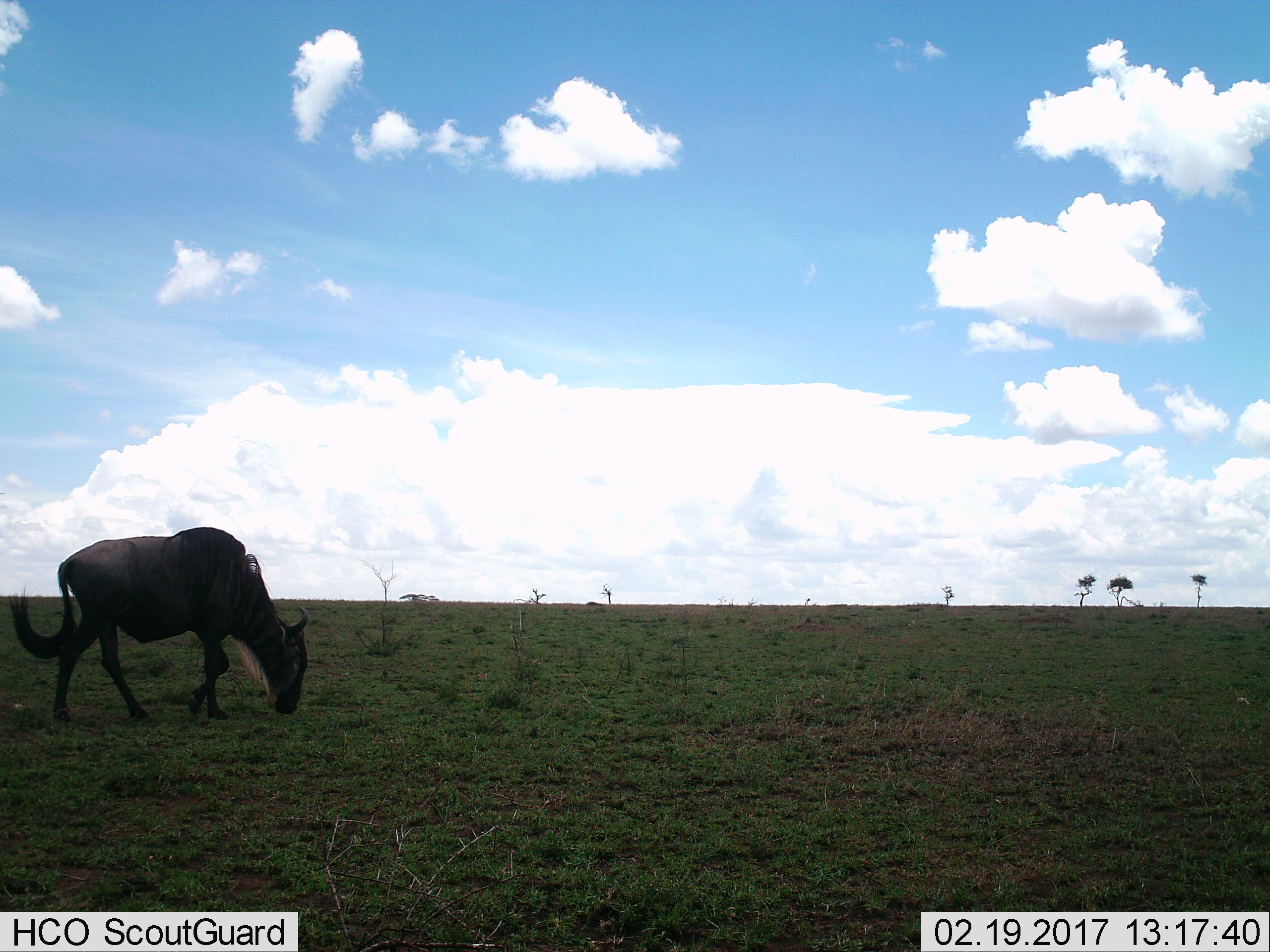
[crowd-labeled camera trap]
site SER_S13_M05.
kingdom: Animalia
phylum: Chordata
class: Mammalia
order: Artiodactyla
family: Bovidae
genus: Connochaetes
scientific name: Connochaetes taurinus taurinus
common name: blue wildebeest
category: wildebeestblue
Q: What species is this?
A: Wildebeestblue (blue wildebeest) (Connochaetes taurinus taurinus).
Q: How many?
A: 1.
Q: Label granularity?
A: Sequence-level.